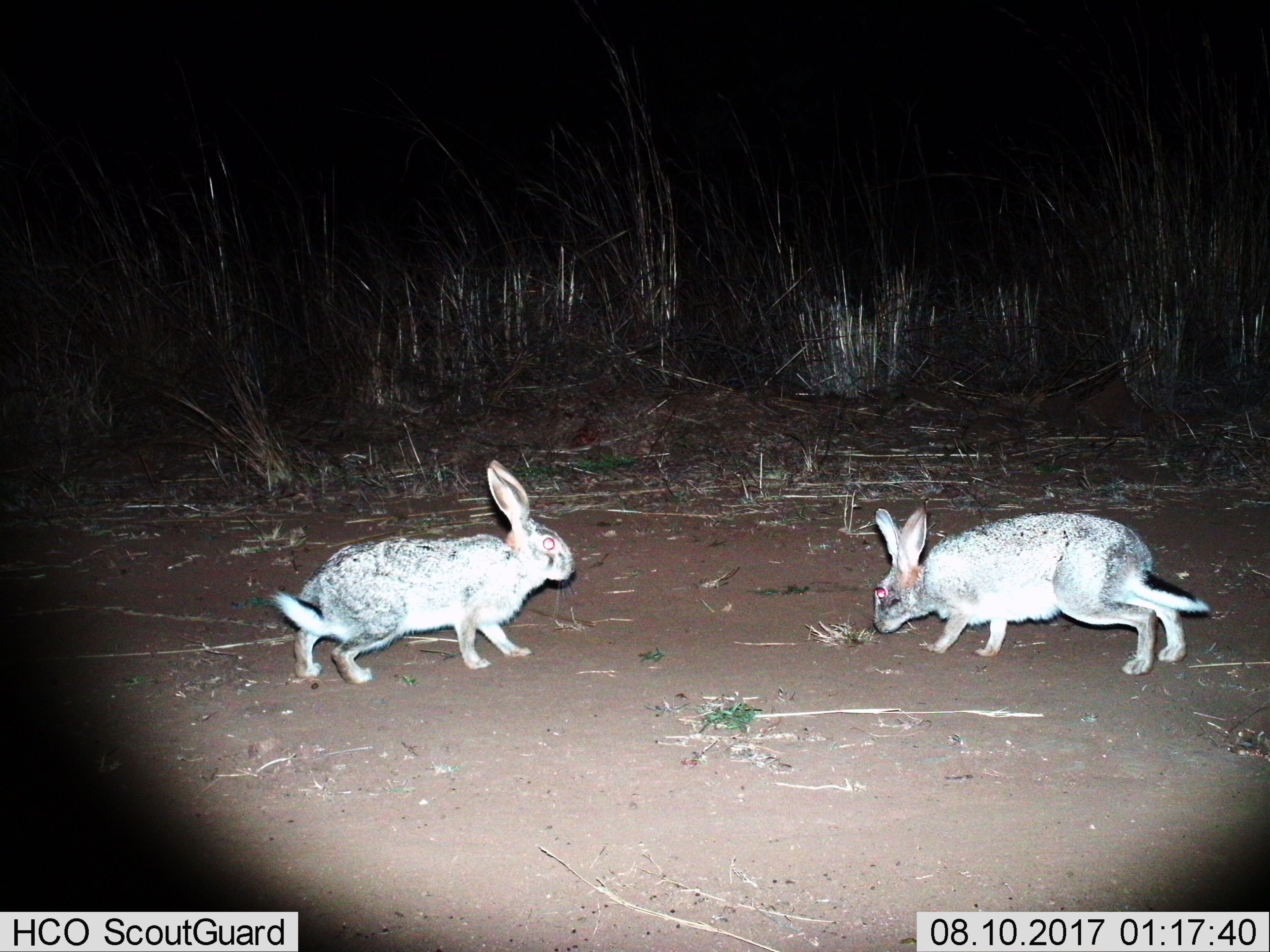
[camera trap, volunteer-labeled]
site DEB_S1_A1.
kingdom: Animalia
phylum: Chordata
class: Mammalia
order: Lagomorpha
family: Leporidae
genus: Lepus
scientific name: Lepus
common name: hare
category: hareunknown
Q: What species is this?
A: Hareunknown (hare) (Lepus).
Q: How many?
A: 2.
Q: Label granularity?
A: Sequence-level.